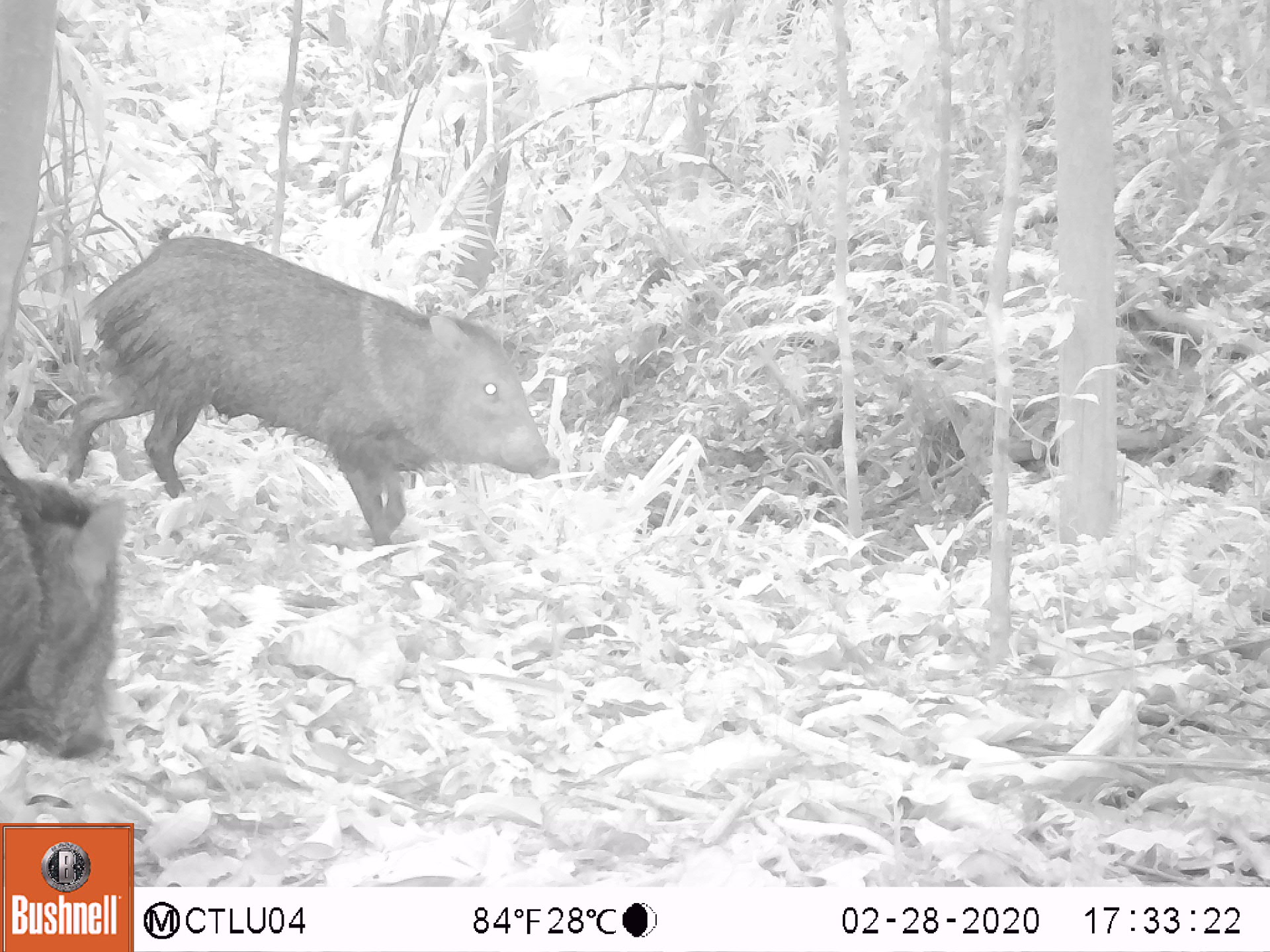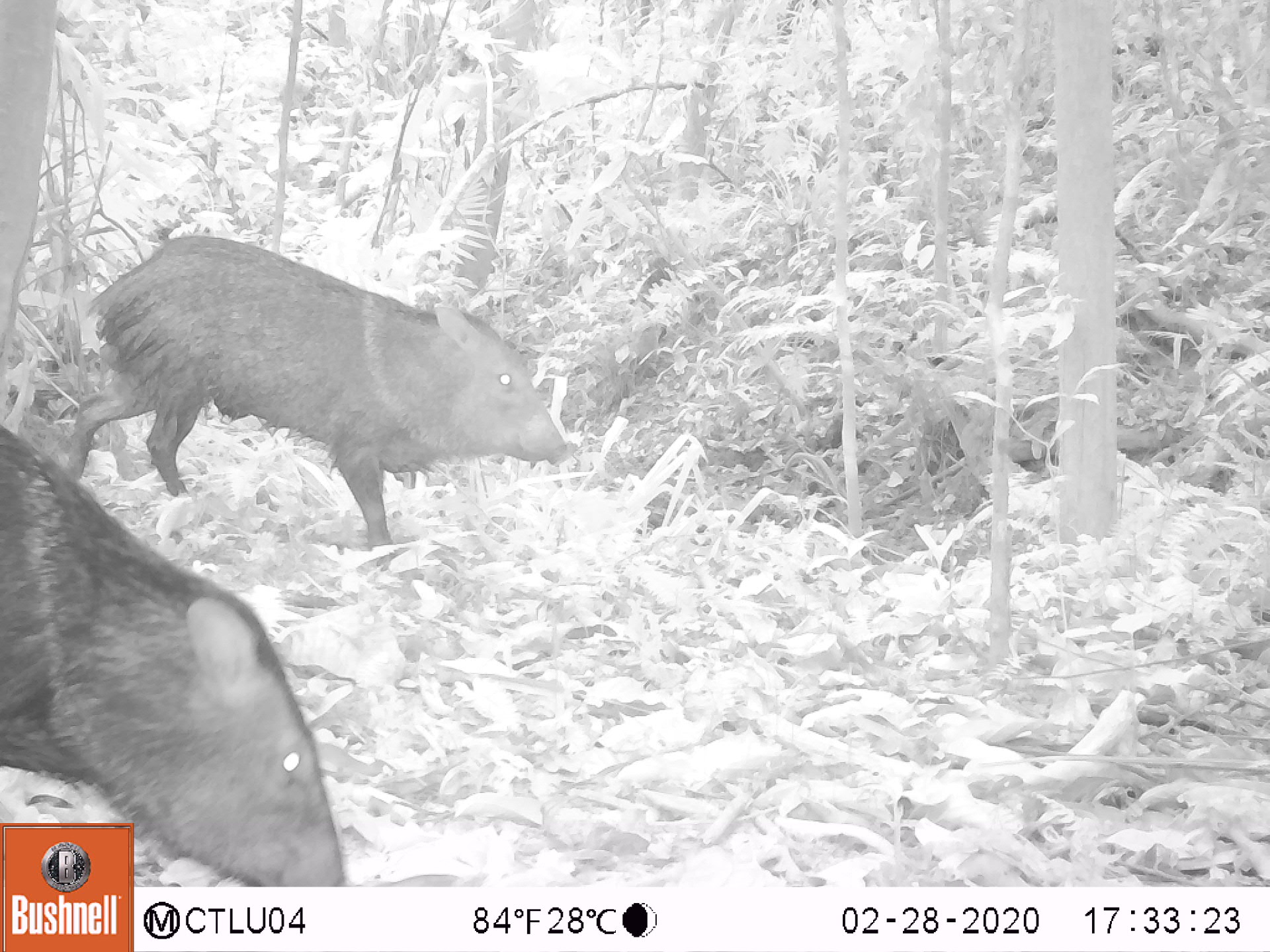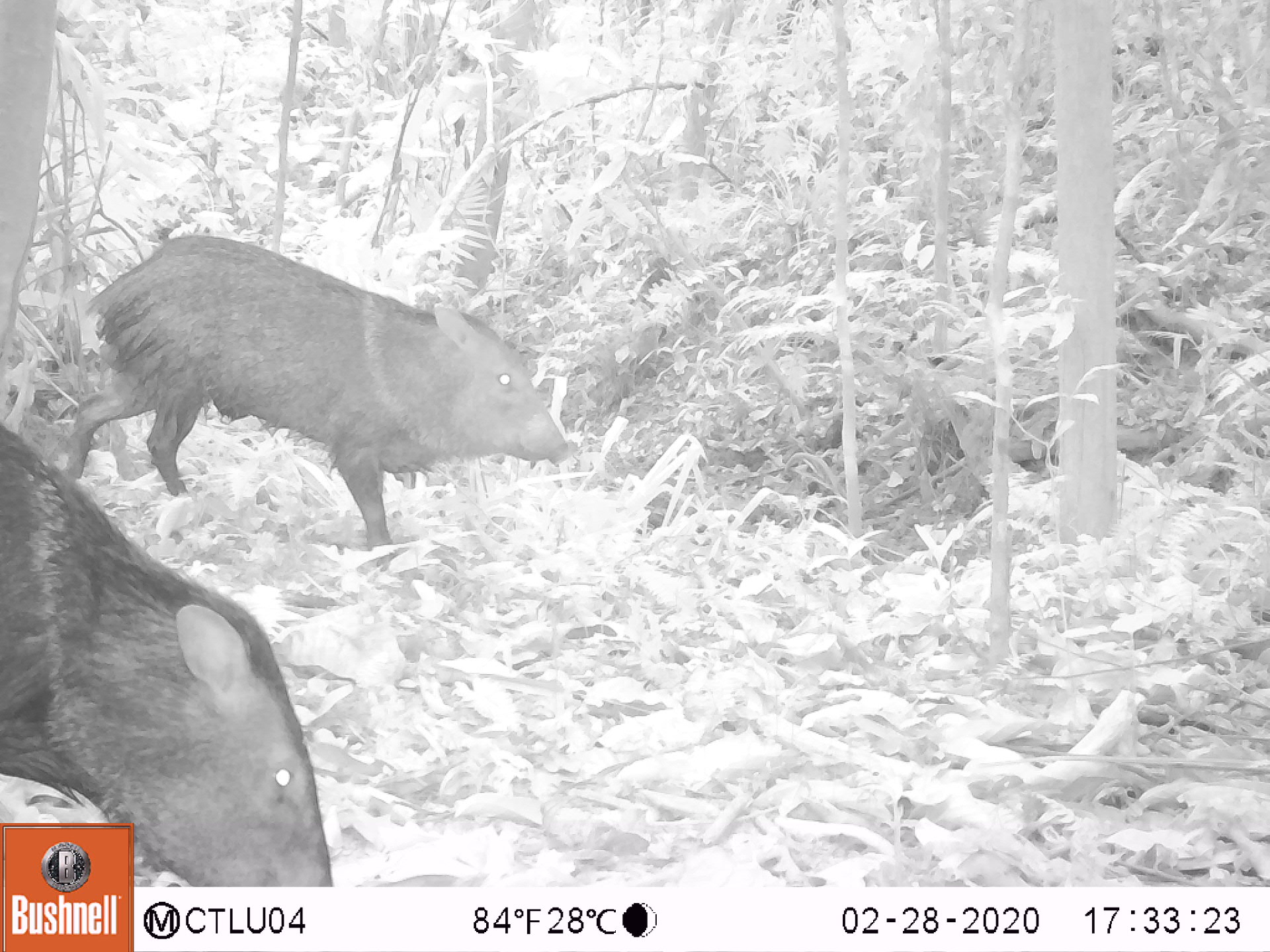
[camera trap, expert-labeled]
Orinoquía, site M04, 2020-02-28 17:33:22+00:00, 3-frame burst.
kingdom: Animalia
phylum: Chordata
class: Mammalia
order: Artiodactyla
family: Tayassuidae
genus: Pecari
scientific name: Pecari tajacu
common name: collared peccary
Collared peccary (Pecari tajacu).